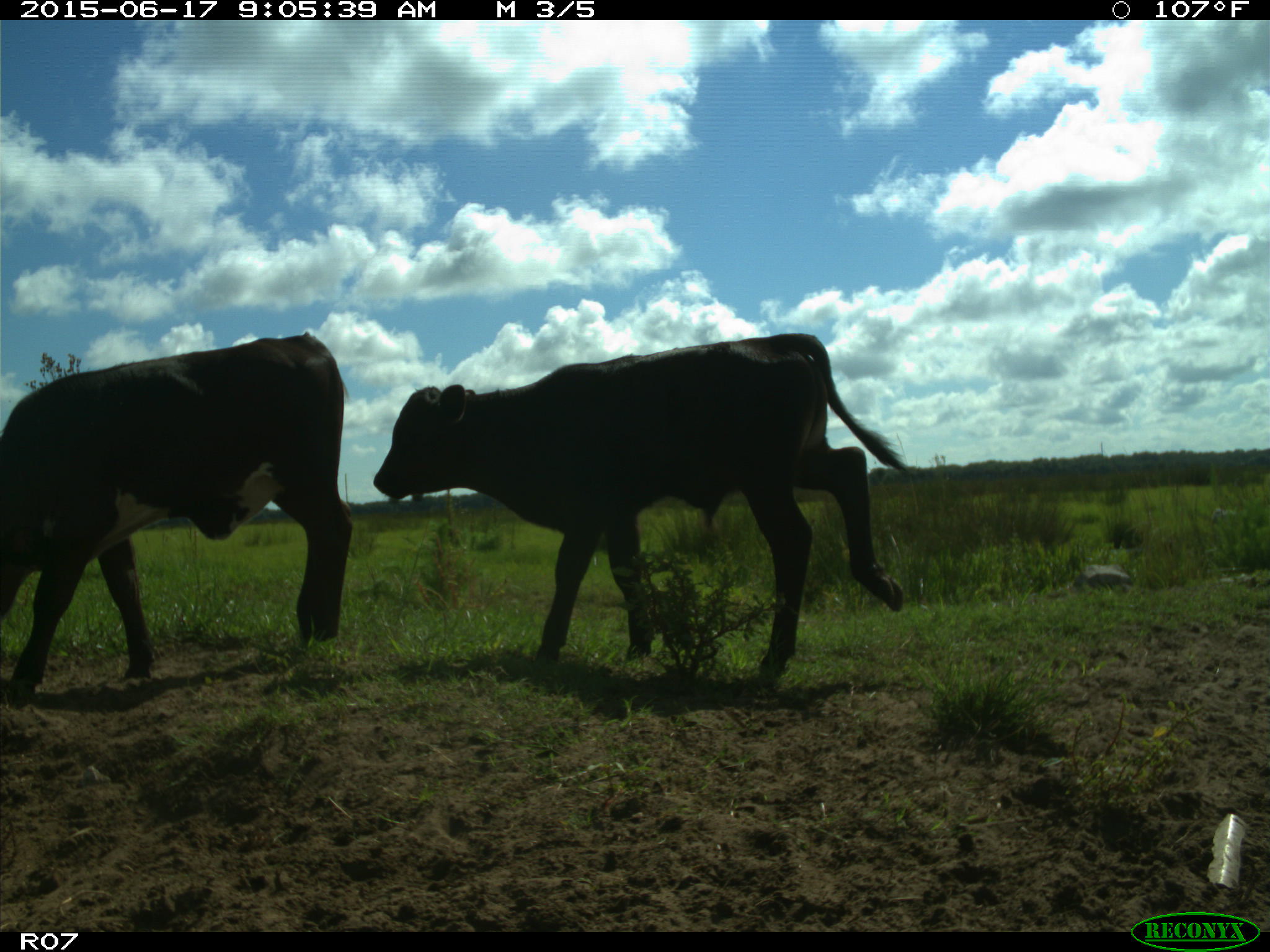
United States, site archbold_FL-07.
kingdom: Animalia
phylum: Chordata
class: Mammalia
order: Artiodactyla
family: Bovidae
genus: Bos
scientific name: Bos taurus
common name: domestic cow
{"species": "Bos taurus (domestic cow)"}